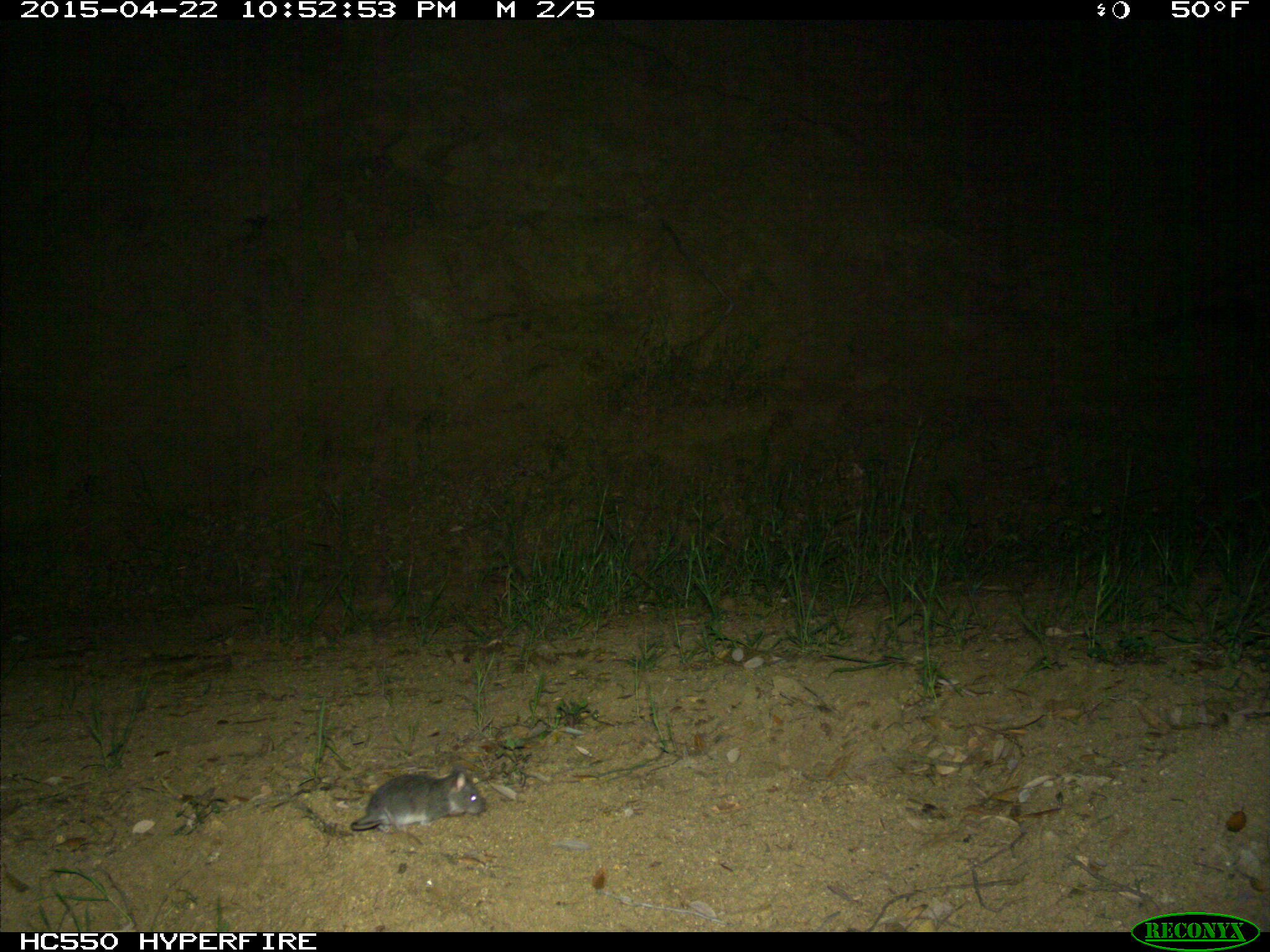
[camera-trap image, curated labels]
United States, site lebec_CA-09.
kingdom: Animalia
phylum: Chordata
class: Mammalia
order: Rodentia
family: Cricetidae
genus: Neotoma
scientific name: Neotoma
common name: pack rat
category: unidentified pack rat